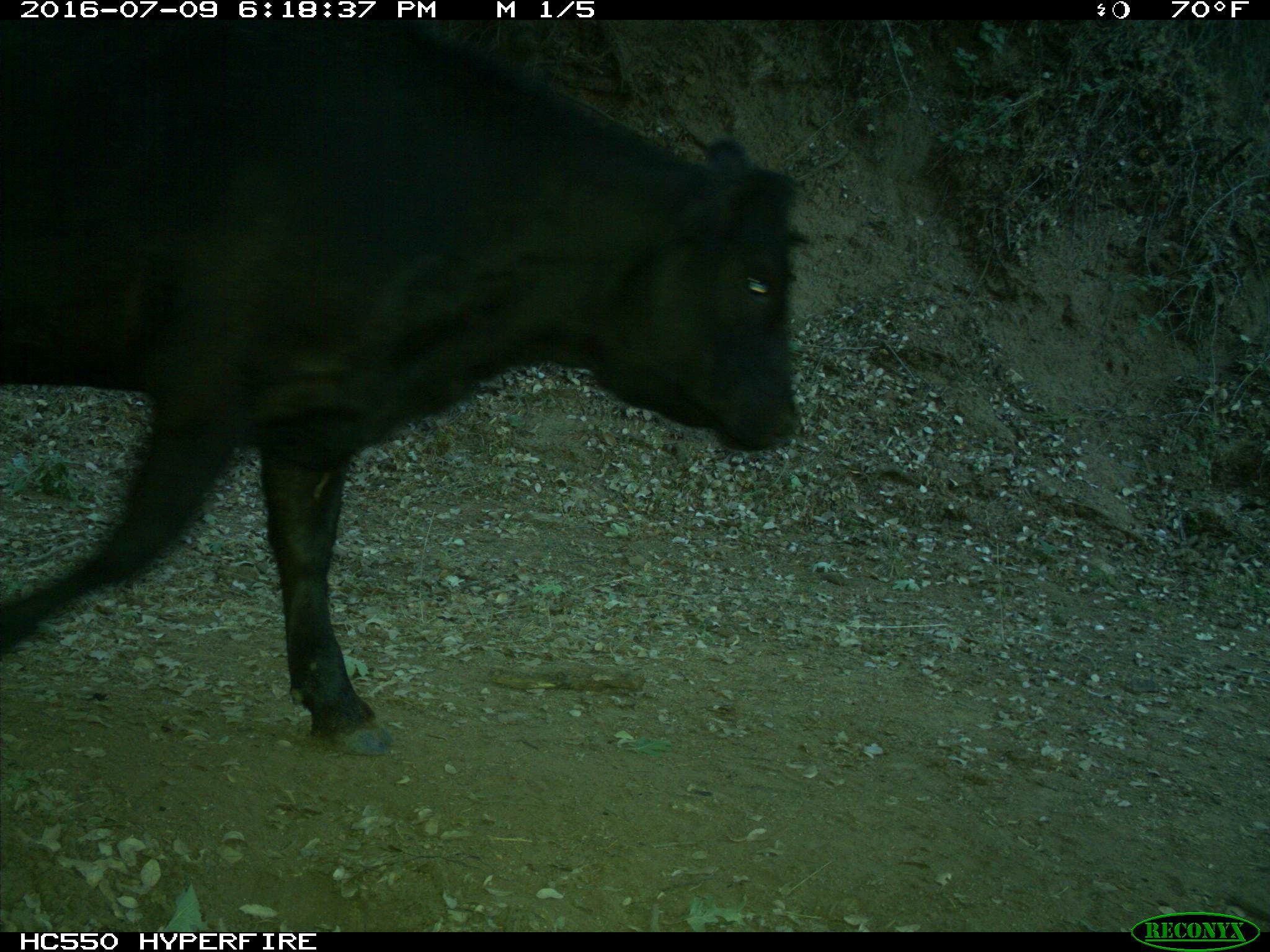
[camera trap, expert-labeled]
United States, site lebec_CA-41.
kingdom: Animalia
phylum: Chordata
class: Mammalia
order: Artiodactyla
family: Bovidae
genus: Bos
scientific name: Bos taurus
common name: domestic cow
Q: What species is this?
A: Bos taurus (domestic cow).